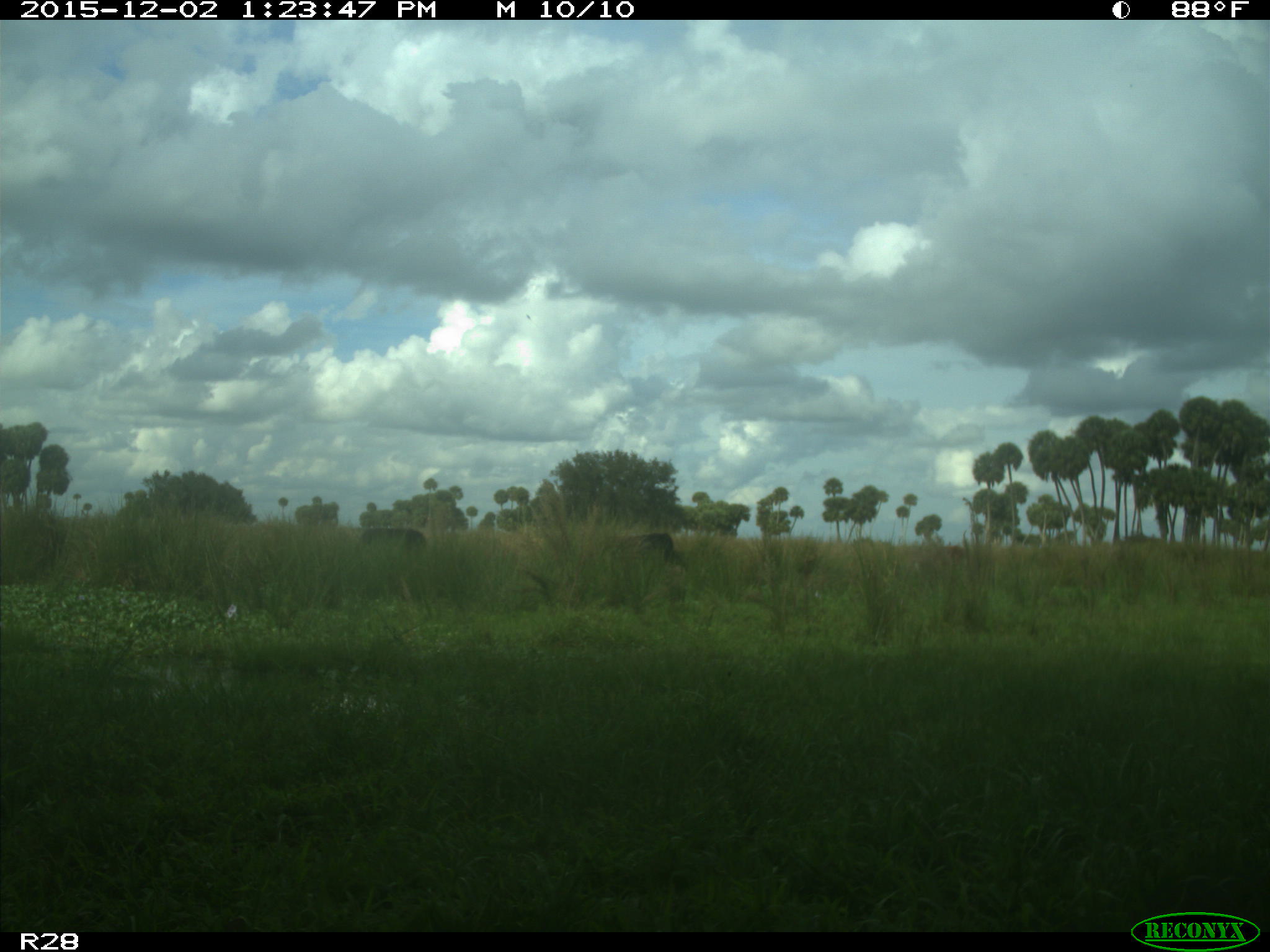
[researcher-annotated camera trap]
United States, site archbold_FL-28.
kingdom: Animalia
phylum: Chordata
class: Mammalia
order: Artiodactyla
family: Bovidae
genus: Bos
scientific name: Bos taurus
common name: domestic cow